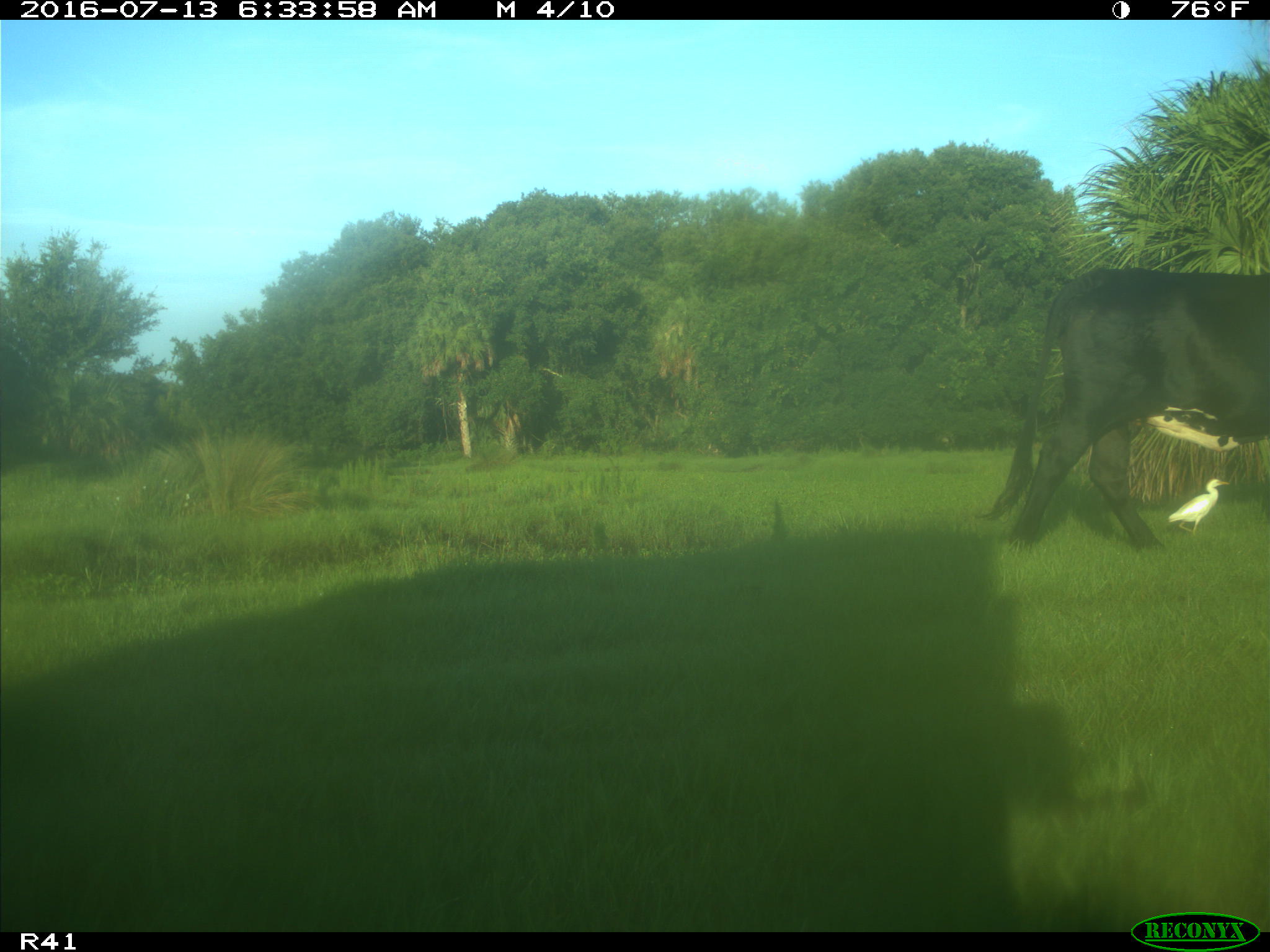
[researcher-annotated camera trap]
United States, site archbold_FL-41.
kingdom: Animalia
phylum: Chordata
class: Mammalia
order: Artiodactyla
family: Bovidae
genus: Bos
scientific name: Bos taurus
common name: domestic cow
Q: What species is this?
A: Bos taurus (domestic cow).